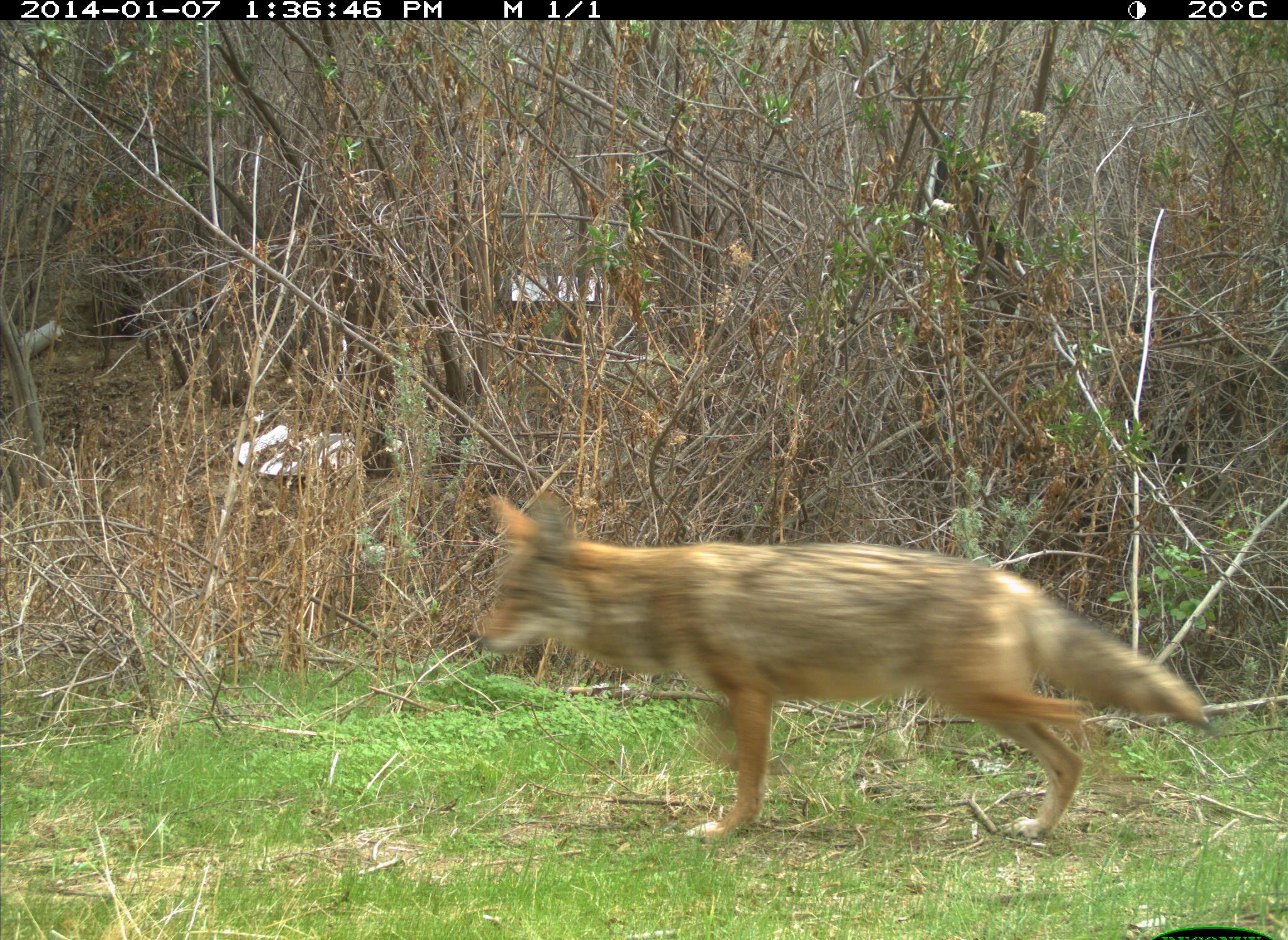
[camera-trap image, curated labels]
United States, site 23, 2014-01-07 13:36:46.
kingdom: Animalia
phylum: Chordata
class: Mammalia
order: Carnivora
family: Canidae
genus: Canis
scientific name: Canis latrans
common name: coyote